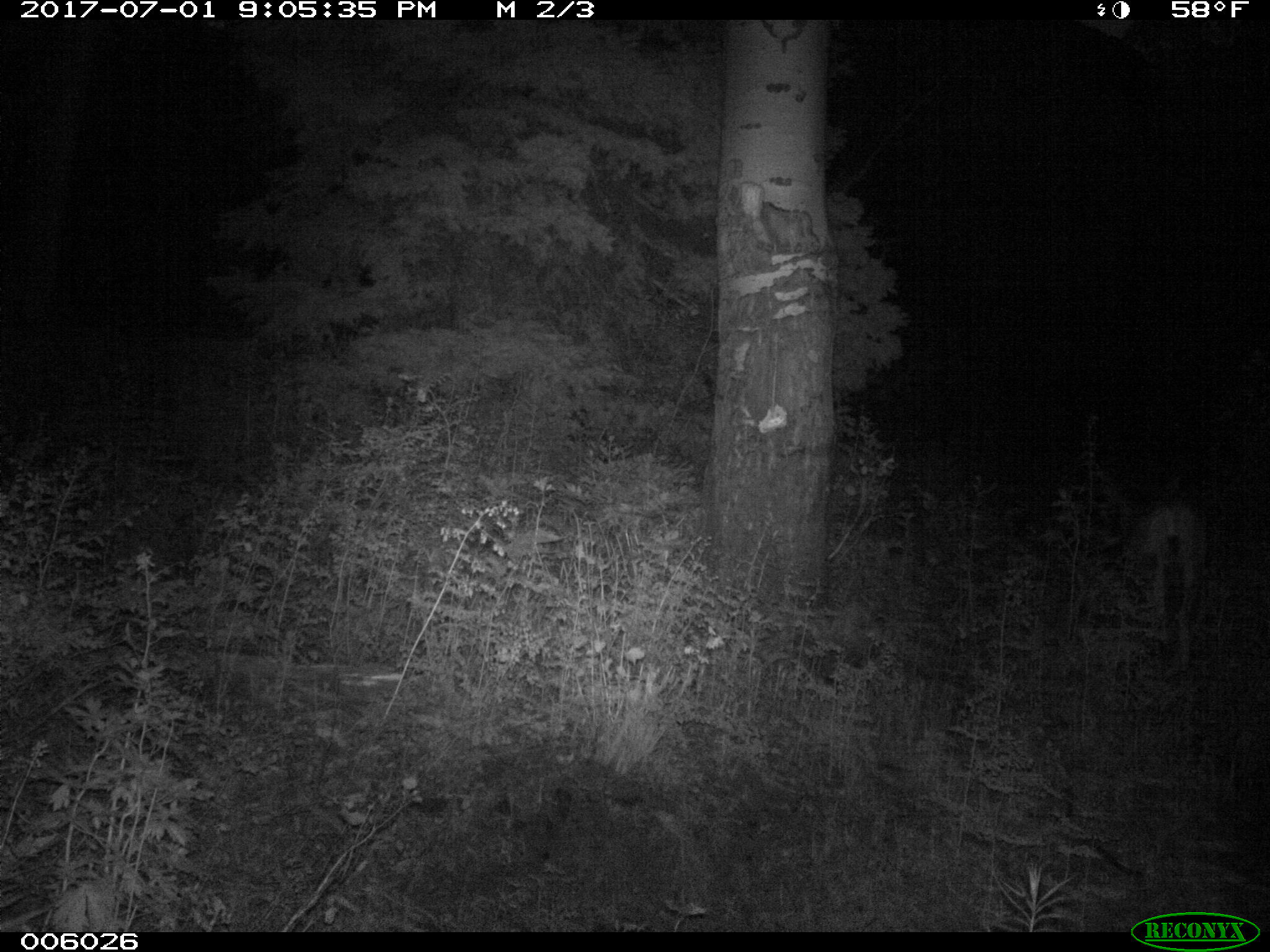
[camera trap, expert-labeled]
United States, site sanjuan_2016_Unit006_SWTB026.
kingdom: Animalia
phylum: Chordata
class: Mammalia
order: Artiodactyla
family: Cervidae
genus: Odocoileus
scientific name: Odocoileus hemionus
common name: mule deer